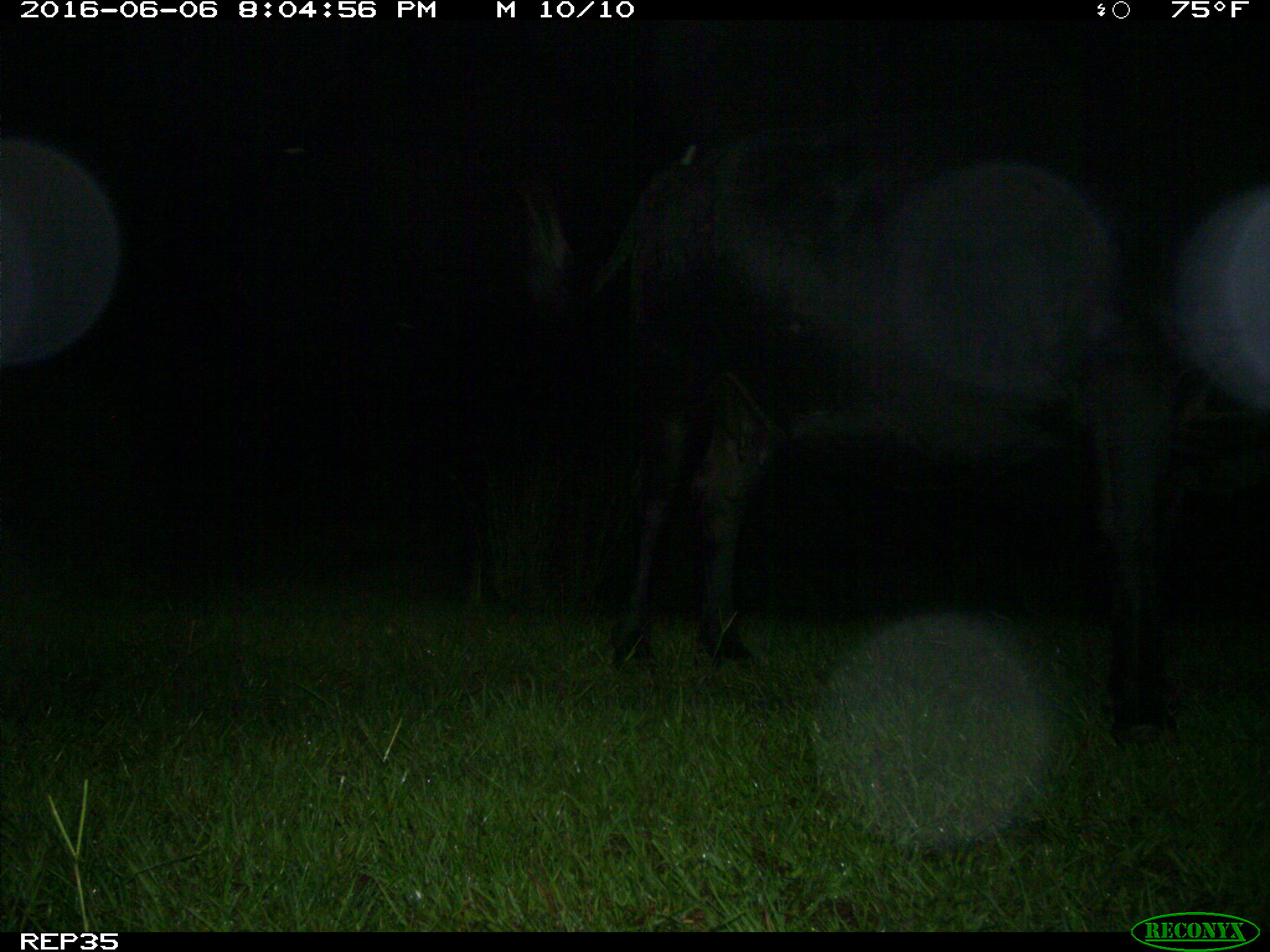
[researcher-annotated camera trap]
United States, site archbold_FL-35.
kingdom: Animalia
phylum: Chordata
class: Mammalia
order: Artiodactyla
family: Bovidae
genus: Bos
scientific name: Bos taurus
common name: domestic cow